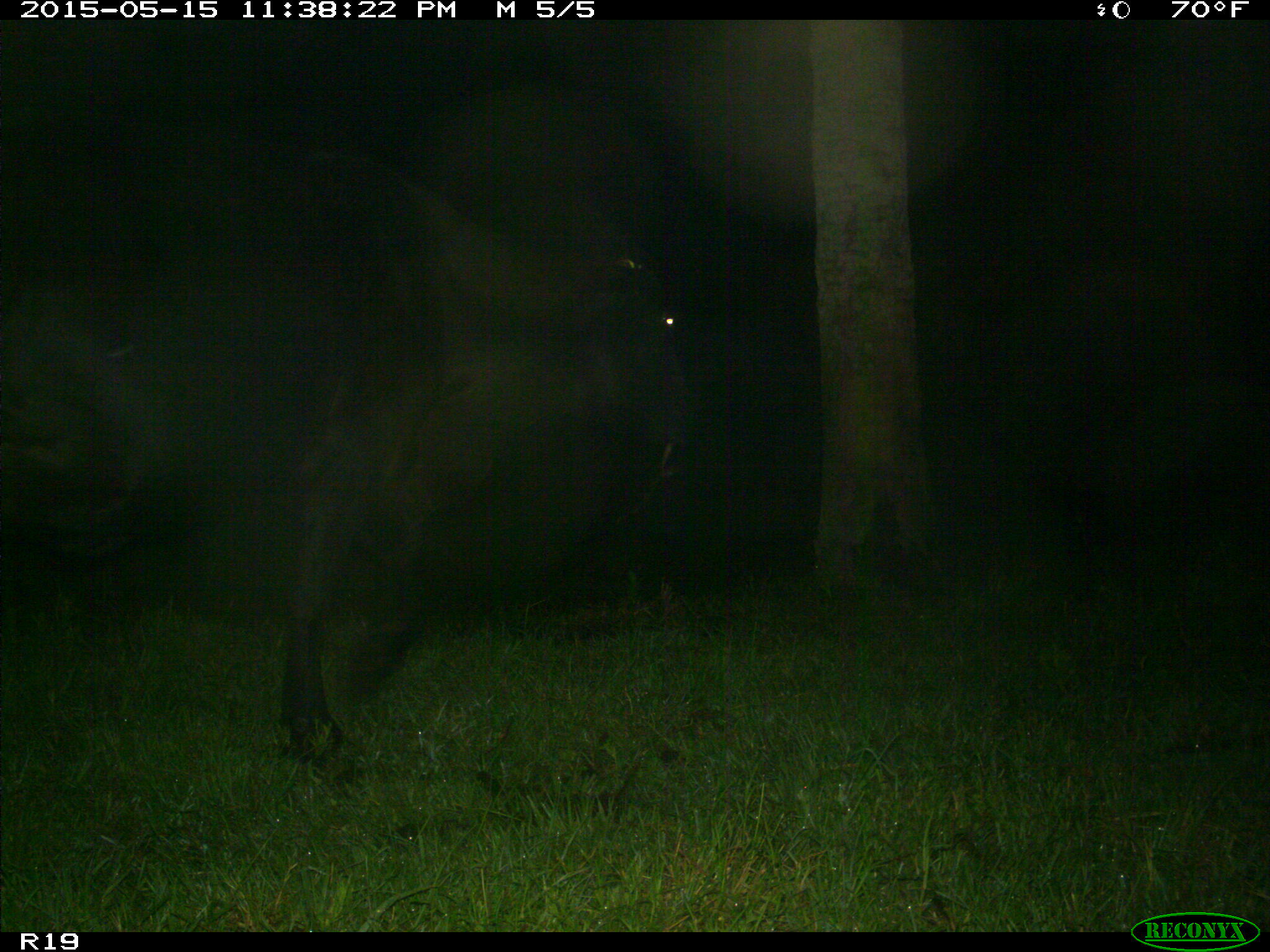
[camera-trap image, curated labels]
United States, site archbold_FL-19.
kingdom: Animalia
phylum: Chordata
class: Mammalia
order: Artiodactyla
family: Bovidae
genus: Bos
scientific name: Bos taurus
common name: domestic cow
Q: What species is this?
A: Bos taurus (domestic cow).